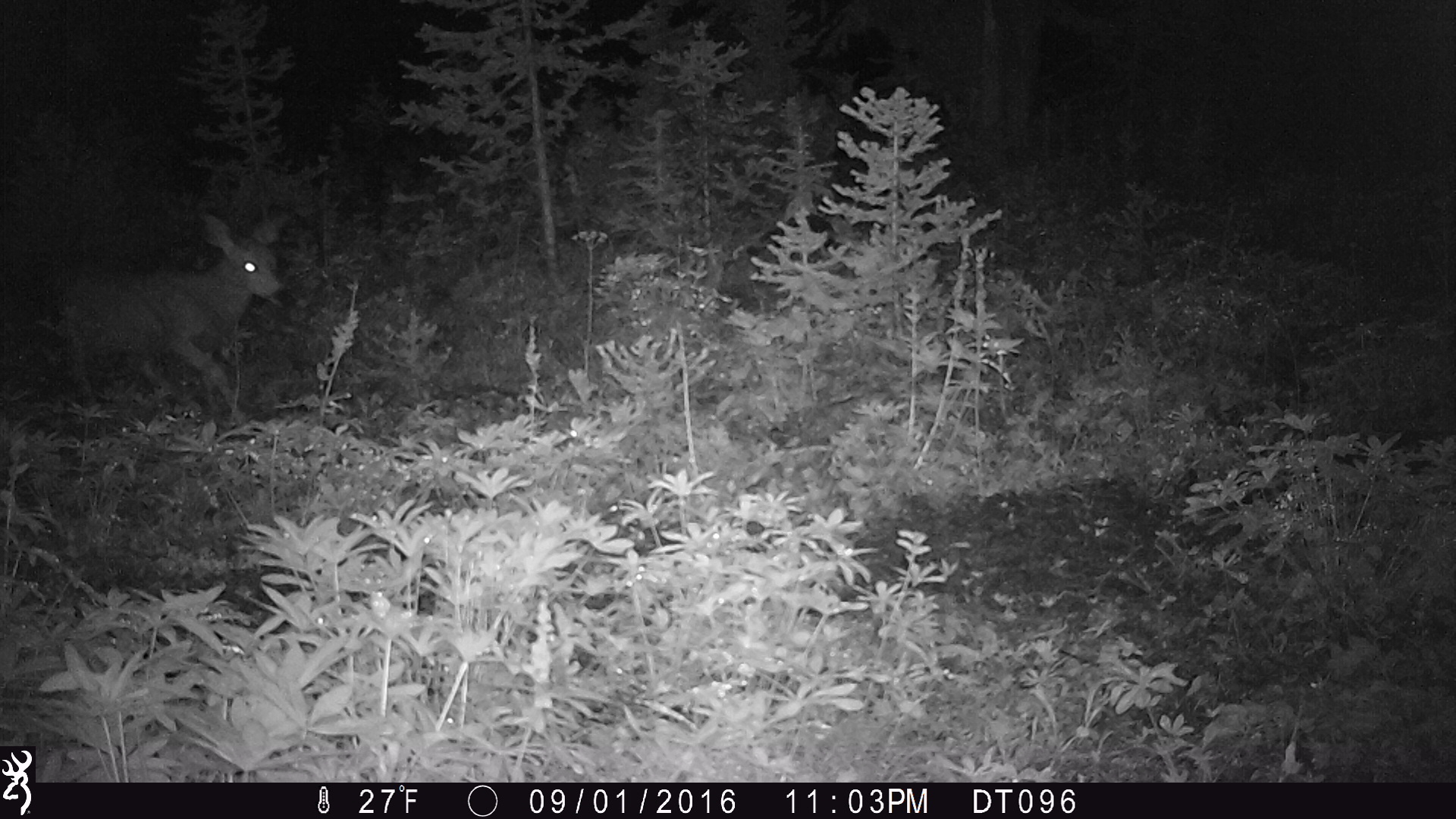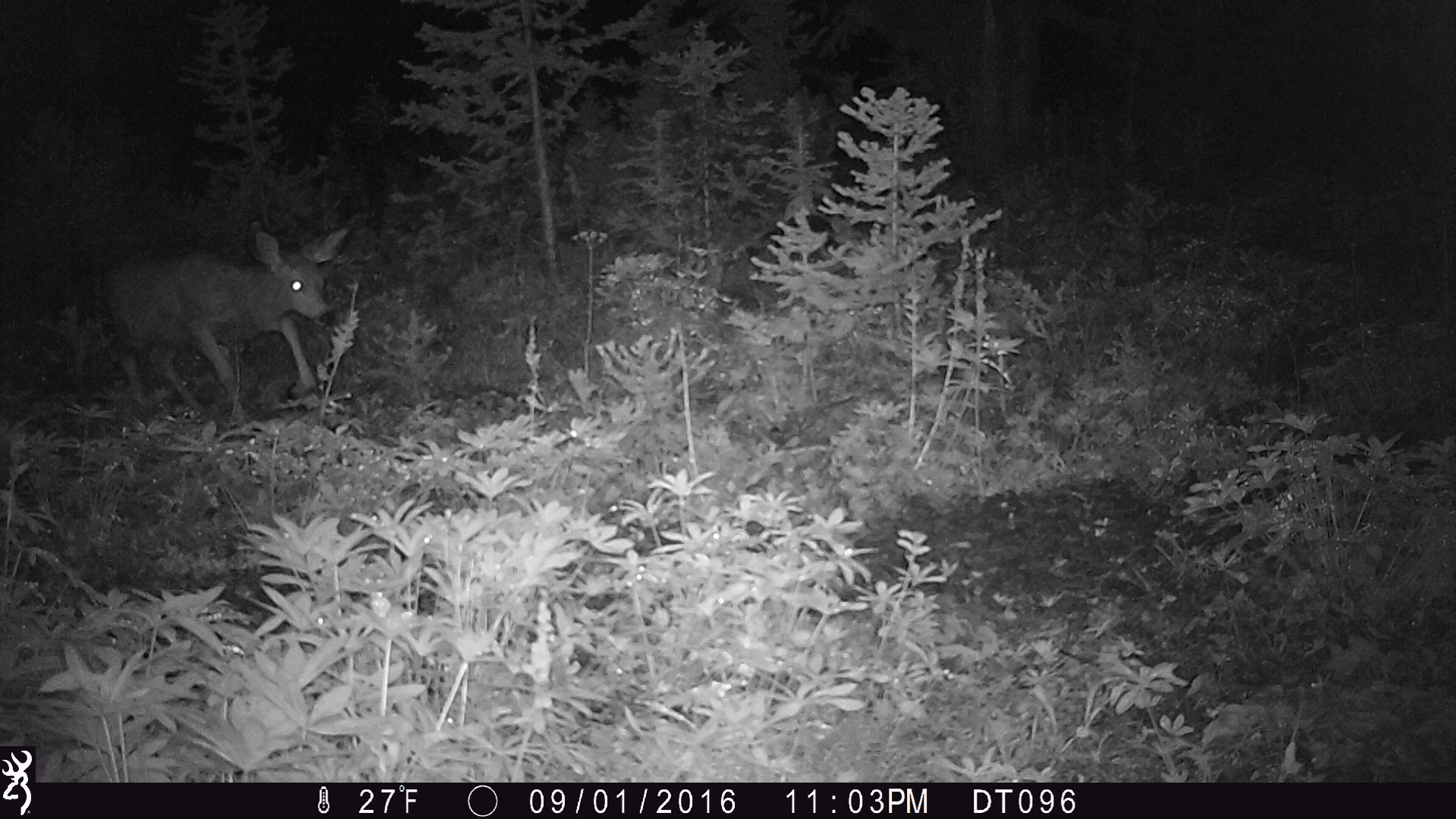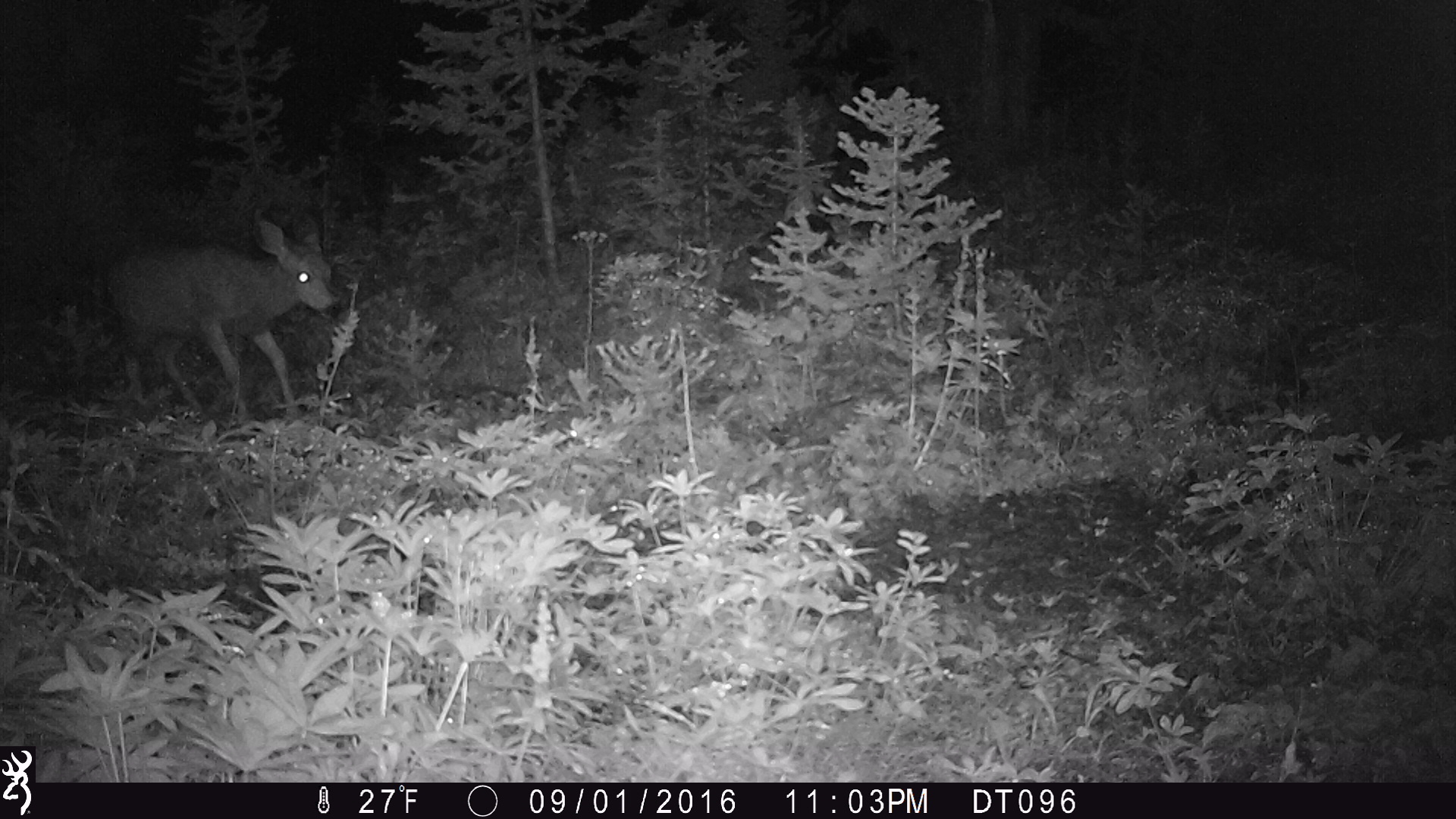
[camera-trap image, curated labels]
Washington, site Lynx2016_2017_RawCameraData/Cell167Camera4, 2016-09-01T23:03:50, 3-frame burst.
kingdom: Animalia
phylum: Chordata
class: Mammalia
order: Artiodactyla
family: Cervidae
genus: Odocoileus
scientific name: Odocoileus hemionus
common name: mule deer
Odocoileus hemionus (mule deer). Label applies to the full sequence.